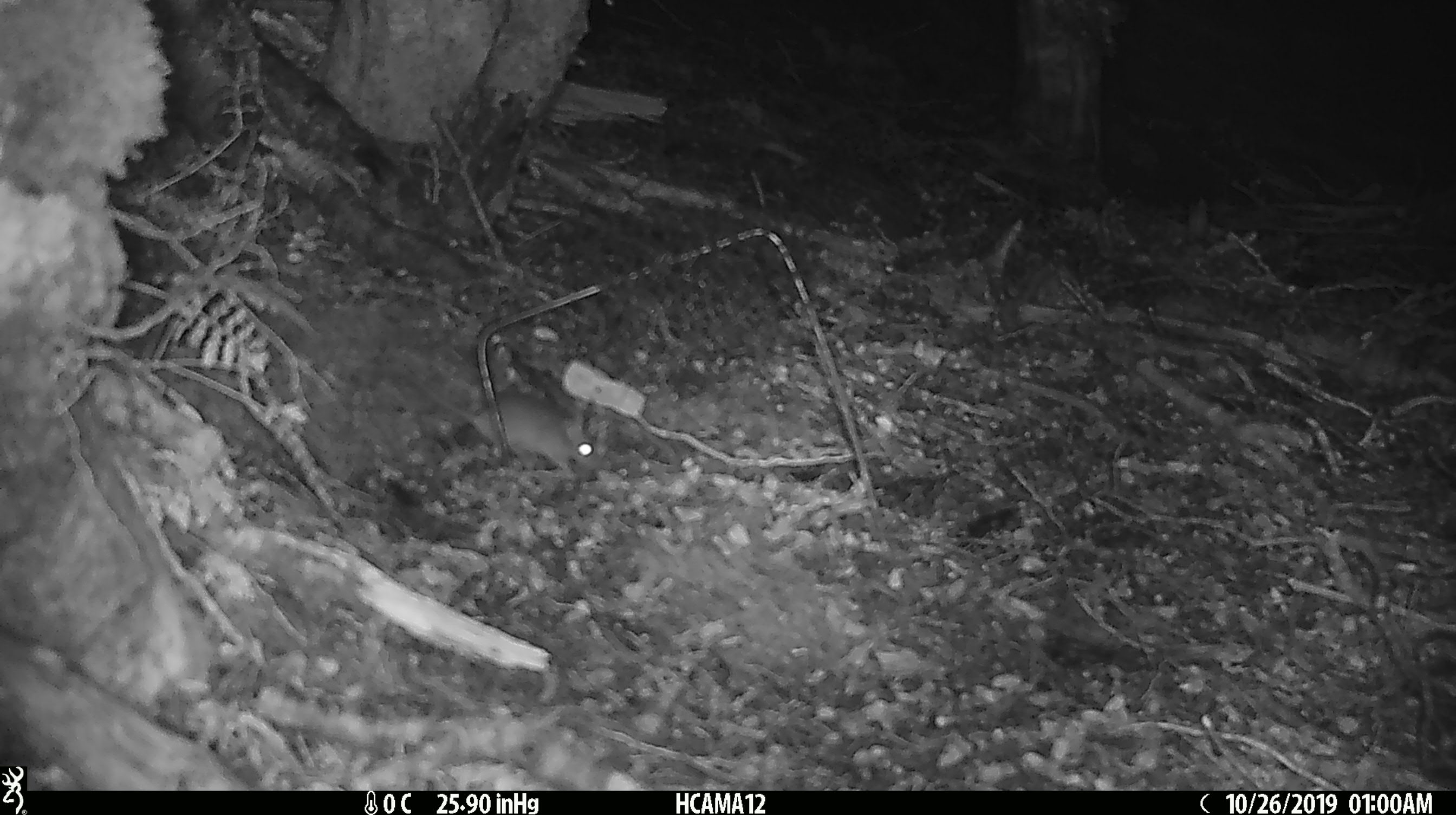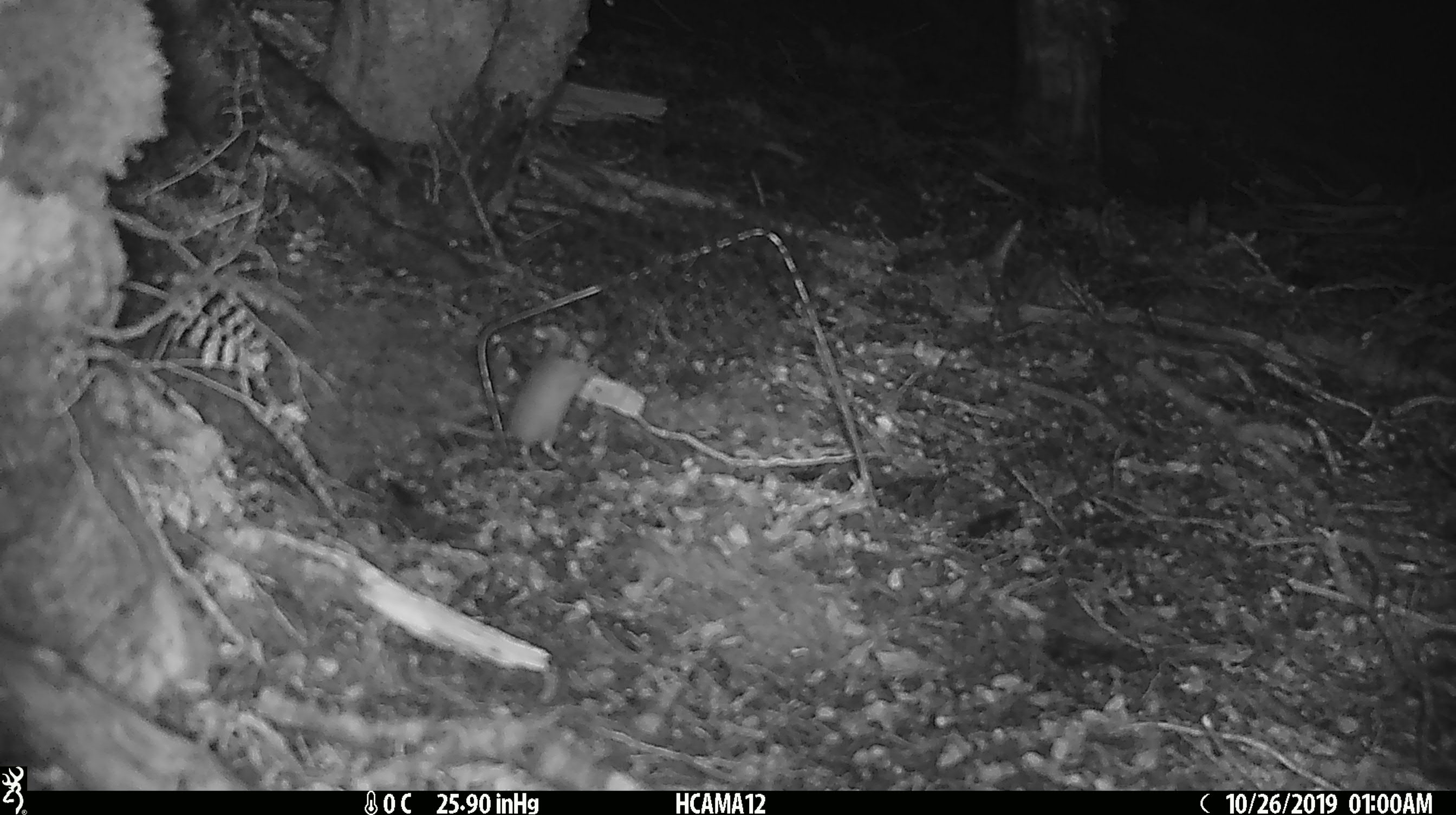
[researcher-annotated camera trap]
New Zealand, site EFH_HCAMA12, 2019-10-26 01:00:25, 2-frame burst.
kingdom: Animalia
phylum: Chordata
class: Mammalia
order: Rodentia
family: Muridae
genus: Mus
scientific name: Mus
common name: mouse